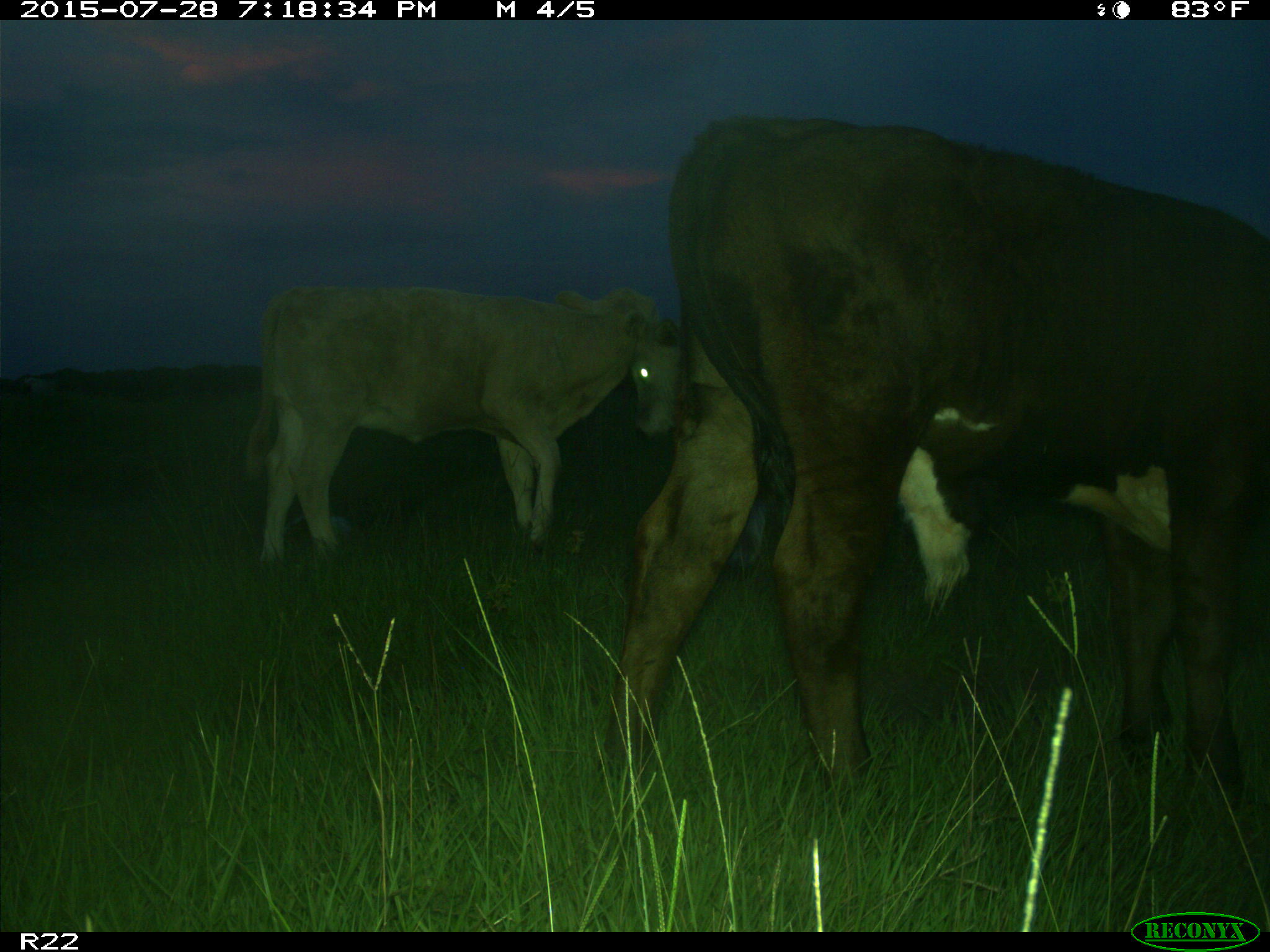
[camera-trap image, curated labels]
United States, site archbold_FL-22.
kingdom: Animalia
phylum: Chordata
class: Mammalia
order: Artiodactyla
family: Bovidae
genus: Bos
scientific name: Bos taurus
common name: domestic cow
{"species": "Bos taurus (domestic cow)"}